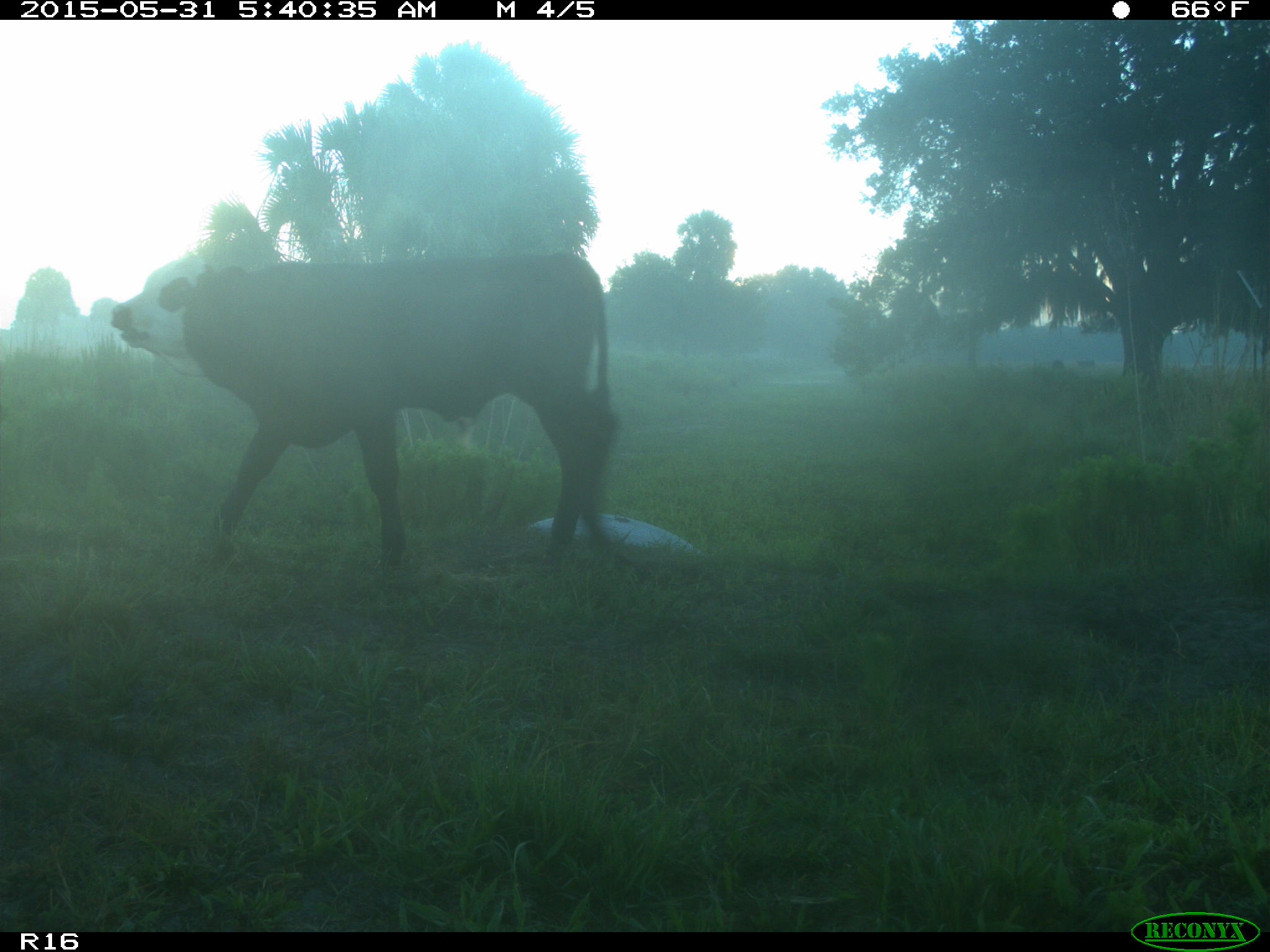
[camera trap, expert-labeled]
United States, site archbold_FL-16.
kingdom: Animalia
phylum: Chordata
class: Mammalia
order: Artiodactyla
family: Bovidae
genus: Bos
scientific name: Bos taurus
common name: domestic cow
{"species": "Bos taurus (domestic cow)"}